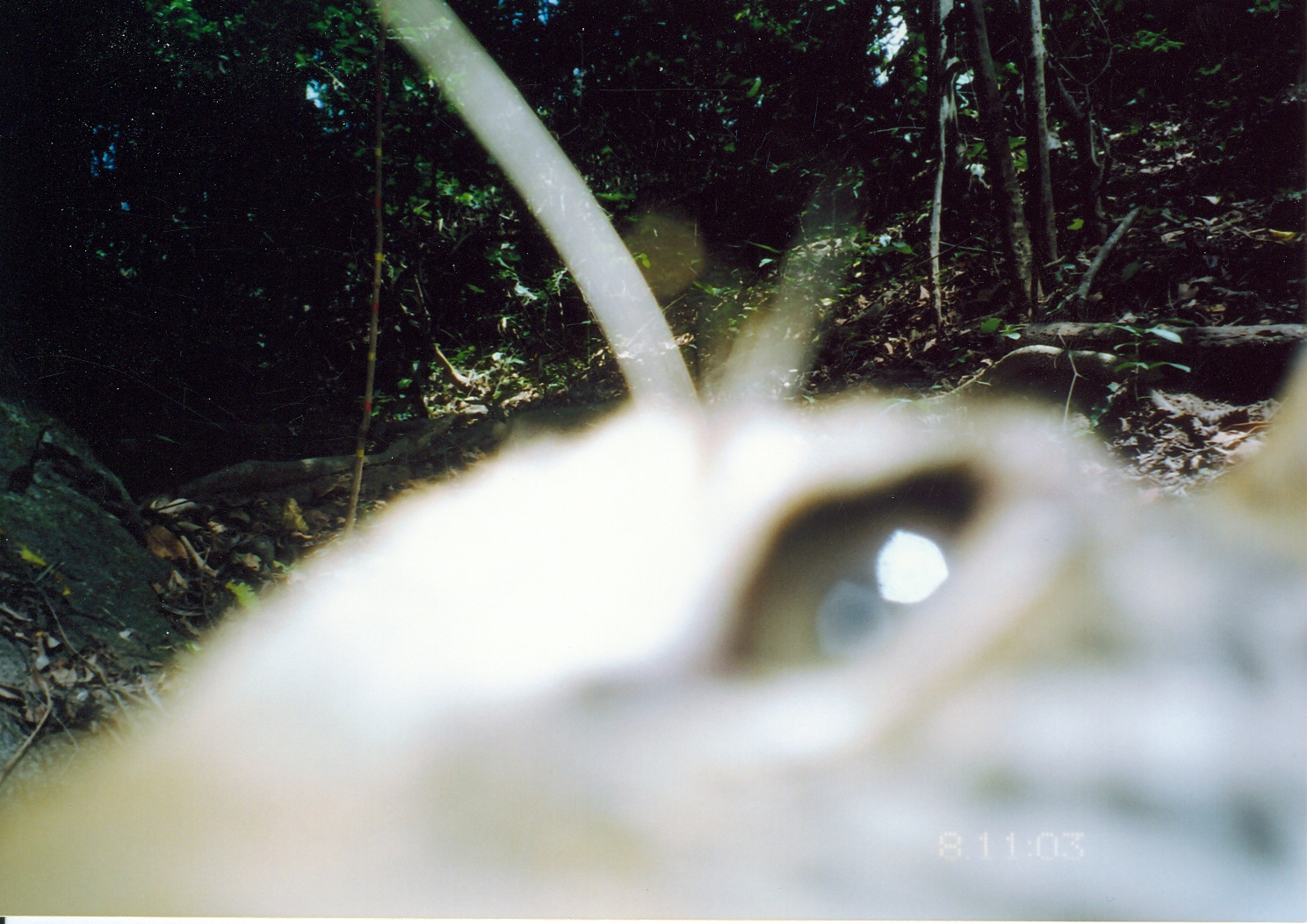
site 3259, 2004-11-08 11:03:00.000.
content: unidentified animal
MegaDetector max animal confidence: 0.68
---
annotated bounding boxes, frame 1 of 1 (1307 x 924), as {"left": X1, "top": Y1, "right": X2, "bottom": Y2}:
unknown: {"left": 0, "top": 0, "right": 1303, "bottom": 913}